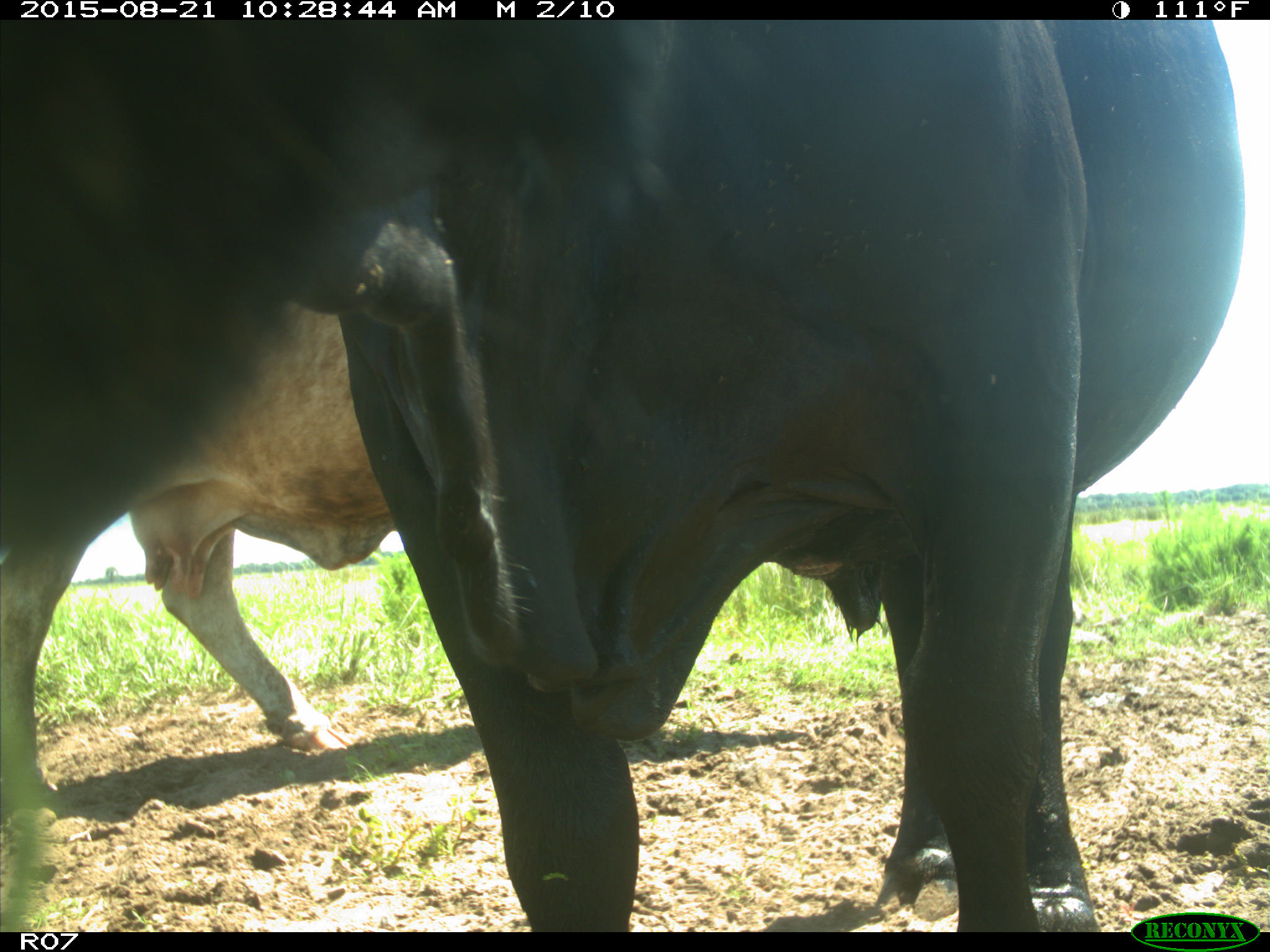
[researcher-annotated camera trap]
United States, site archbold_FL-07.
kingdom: Animalia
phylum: Chordata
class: Mammalia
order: Artiodactyla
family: Bovidae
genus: Bos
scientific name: Bos taurus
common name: domestic cow